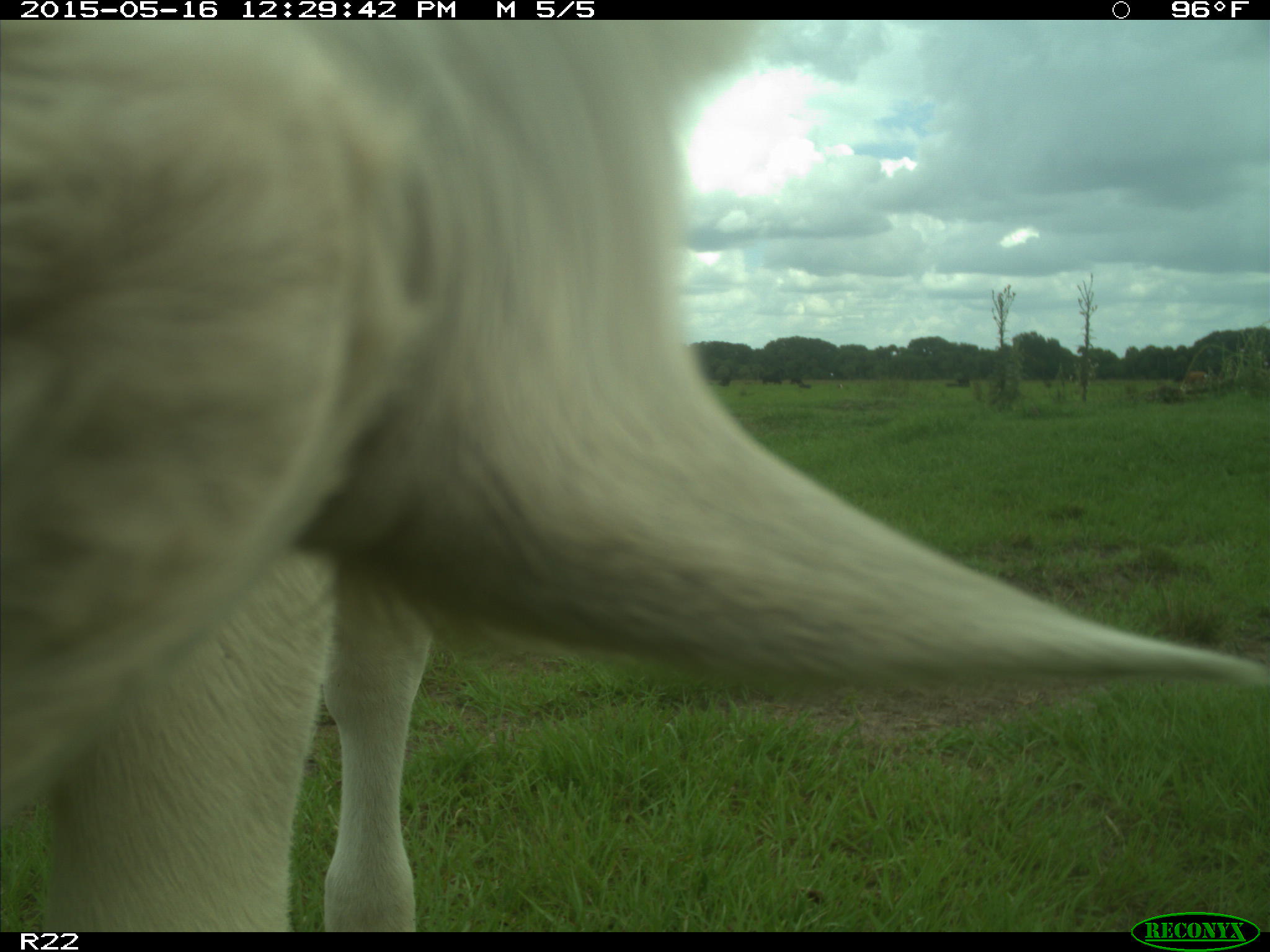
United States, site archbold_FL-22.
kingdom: Animalia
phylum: Chordata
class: Mammalia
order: Artiodactyla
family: Bovidae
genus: Bos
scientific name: Bos taurus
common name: domestic cow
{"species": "Bos taurus (domestic cow)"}